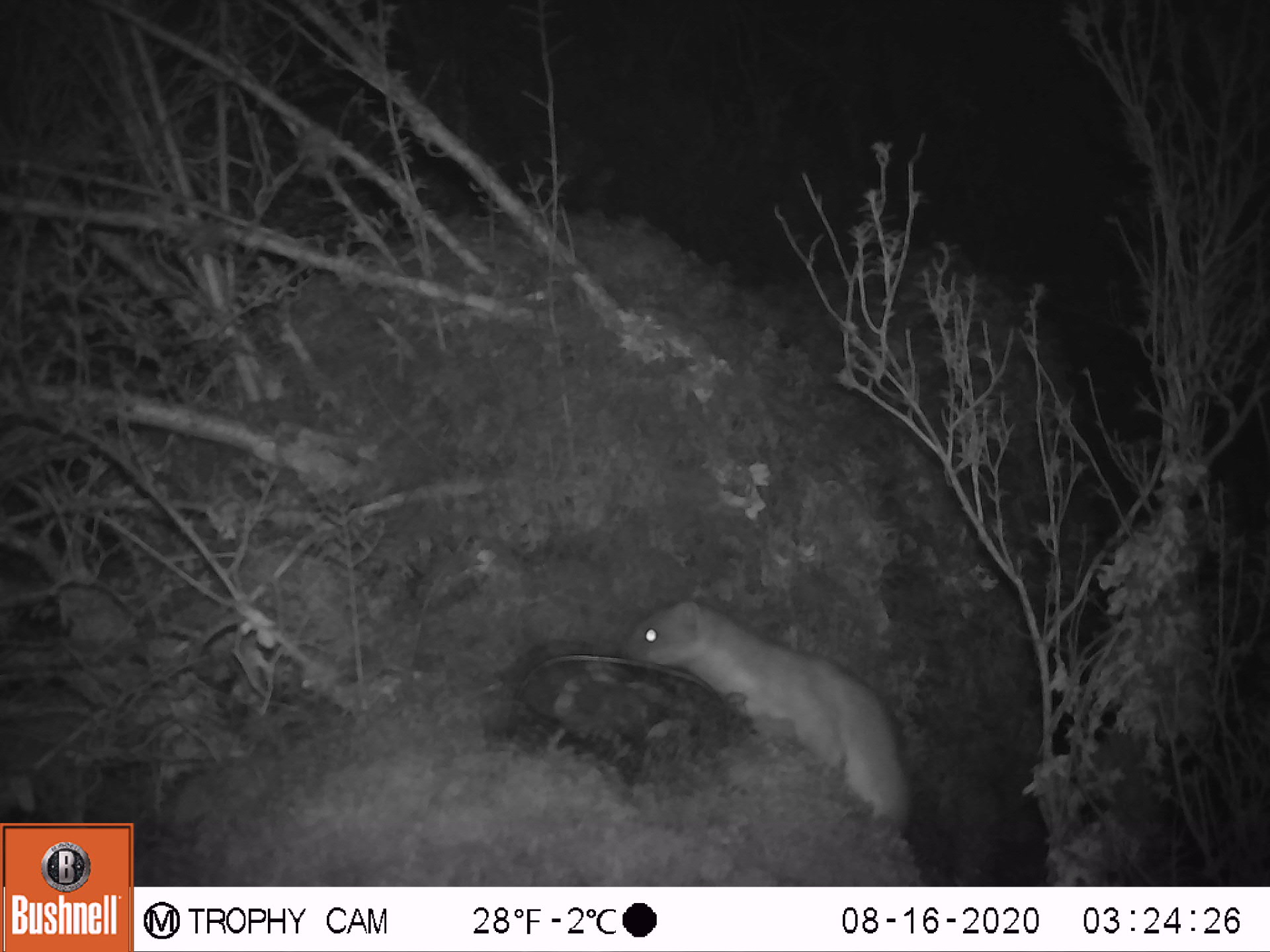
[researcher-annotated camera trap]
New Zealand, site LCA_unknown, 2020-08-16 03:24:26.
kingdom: Animalia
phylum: Chordata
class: Mammalia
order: Carnivora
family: Mustelidae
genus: Mustela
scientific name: Mustela erminea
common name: stoat